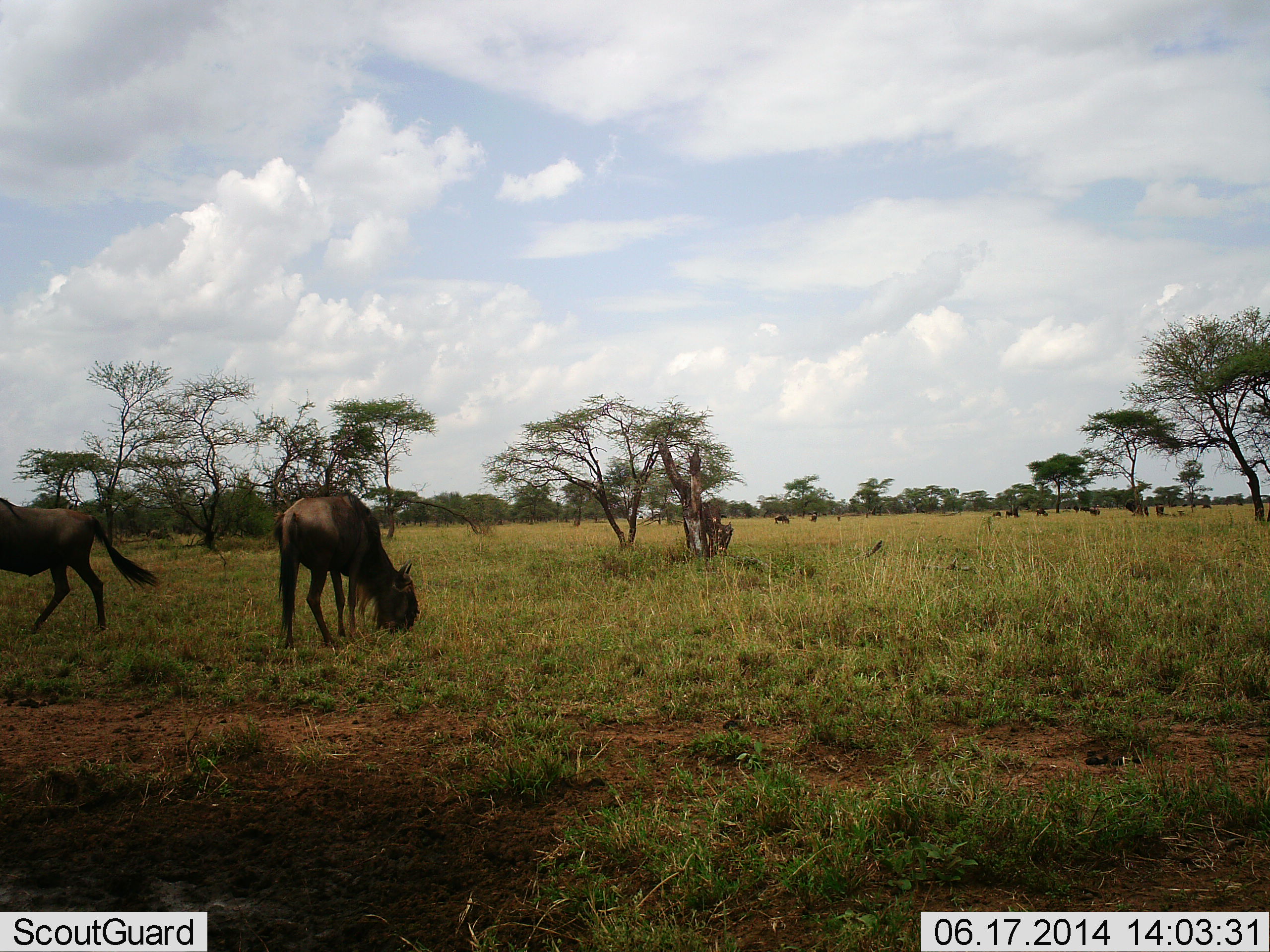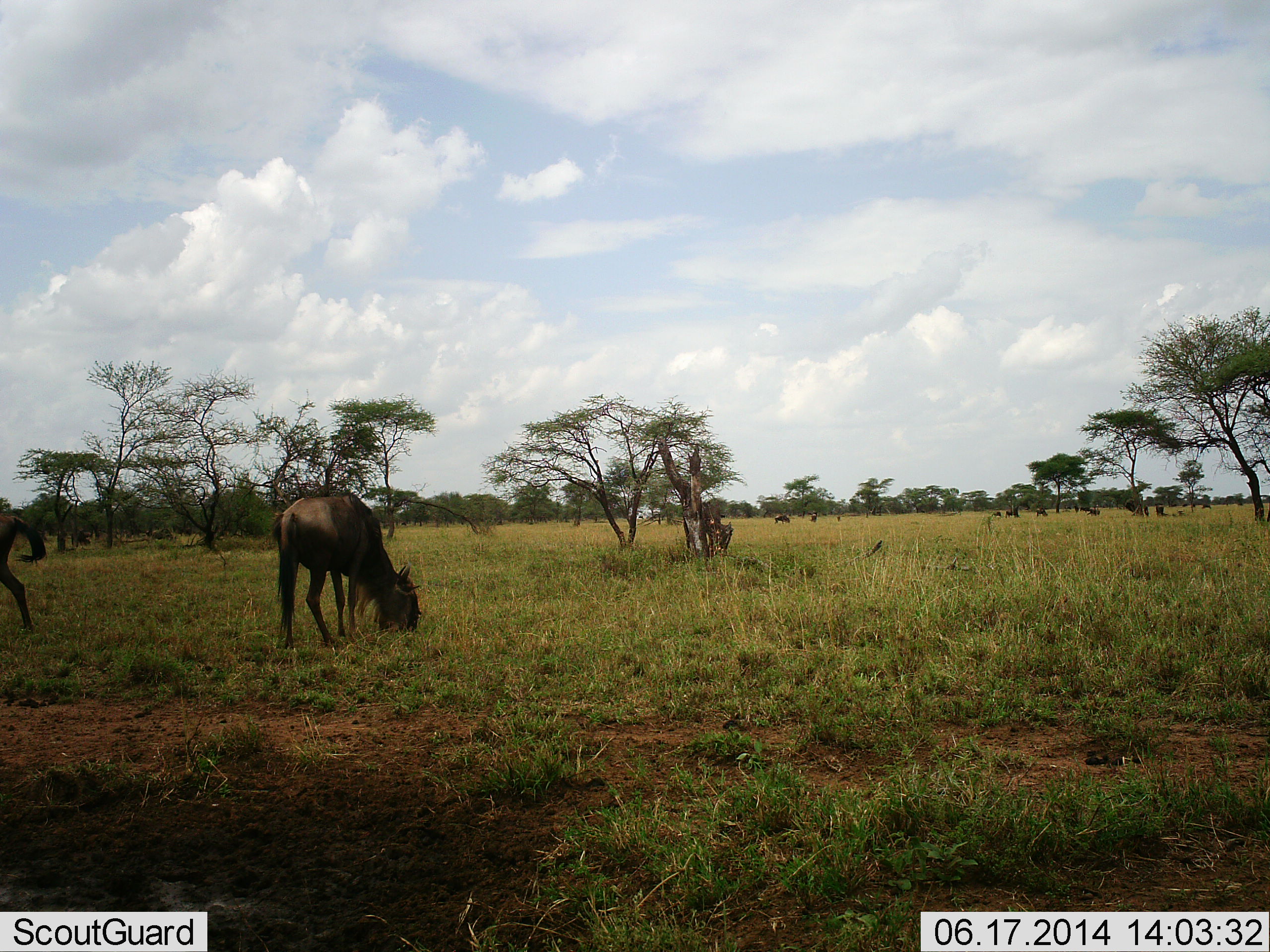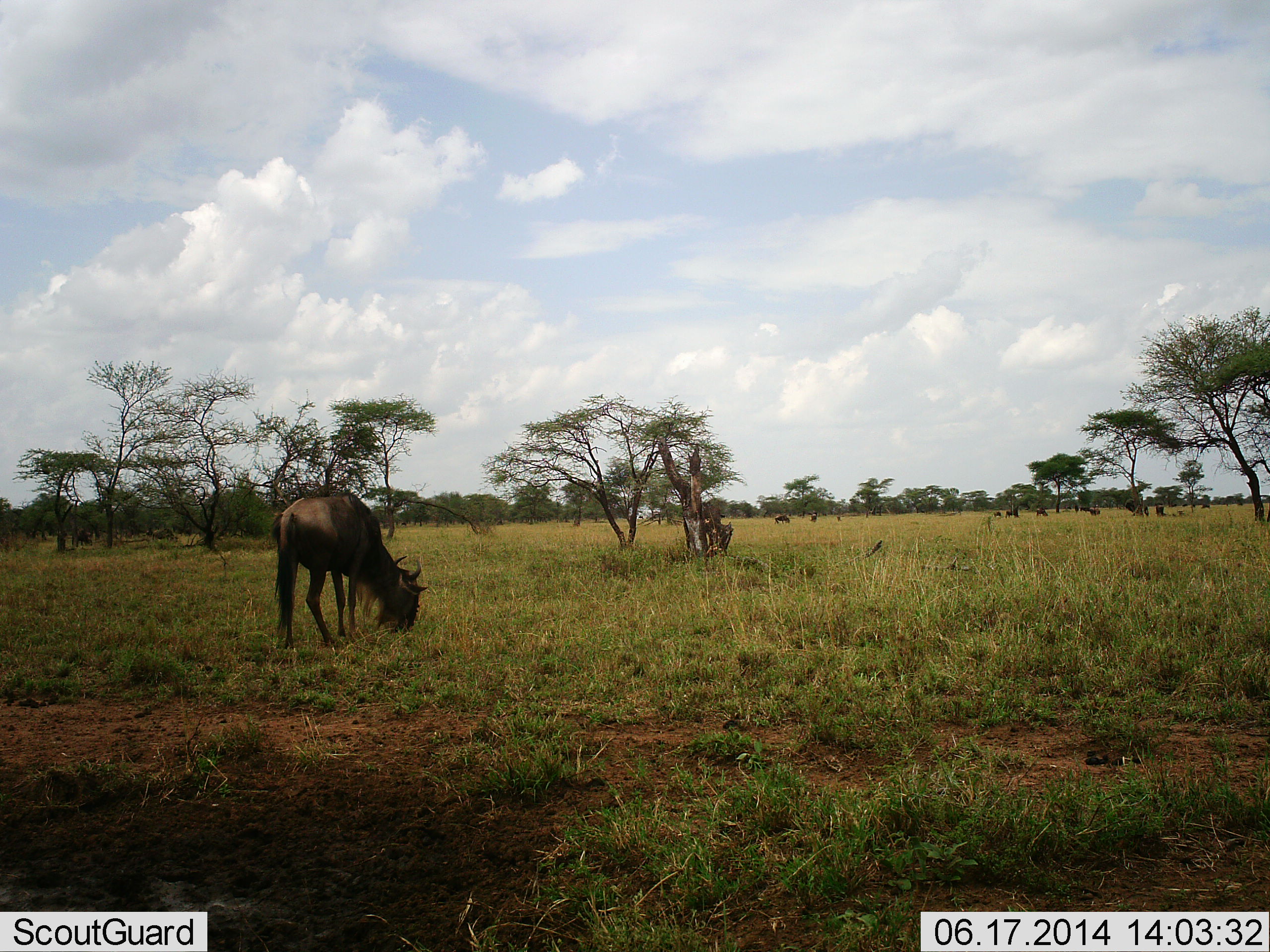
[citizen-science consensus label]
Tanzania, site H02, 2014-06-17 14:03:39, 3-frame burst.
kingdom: Animalia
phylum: Chordata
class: Mammalia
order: Artiodactyla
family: Bovidae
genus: Connochaetes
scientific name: Connochaetes taurinus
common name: blue wildebeest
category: wildebeest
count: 3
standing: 30%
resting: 10%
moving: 40%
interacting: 10%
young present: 0%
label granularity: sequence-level